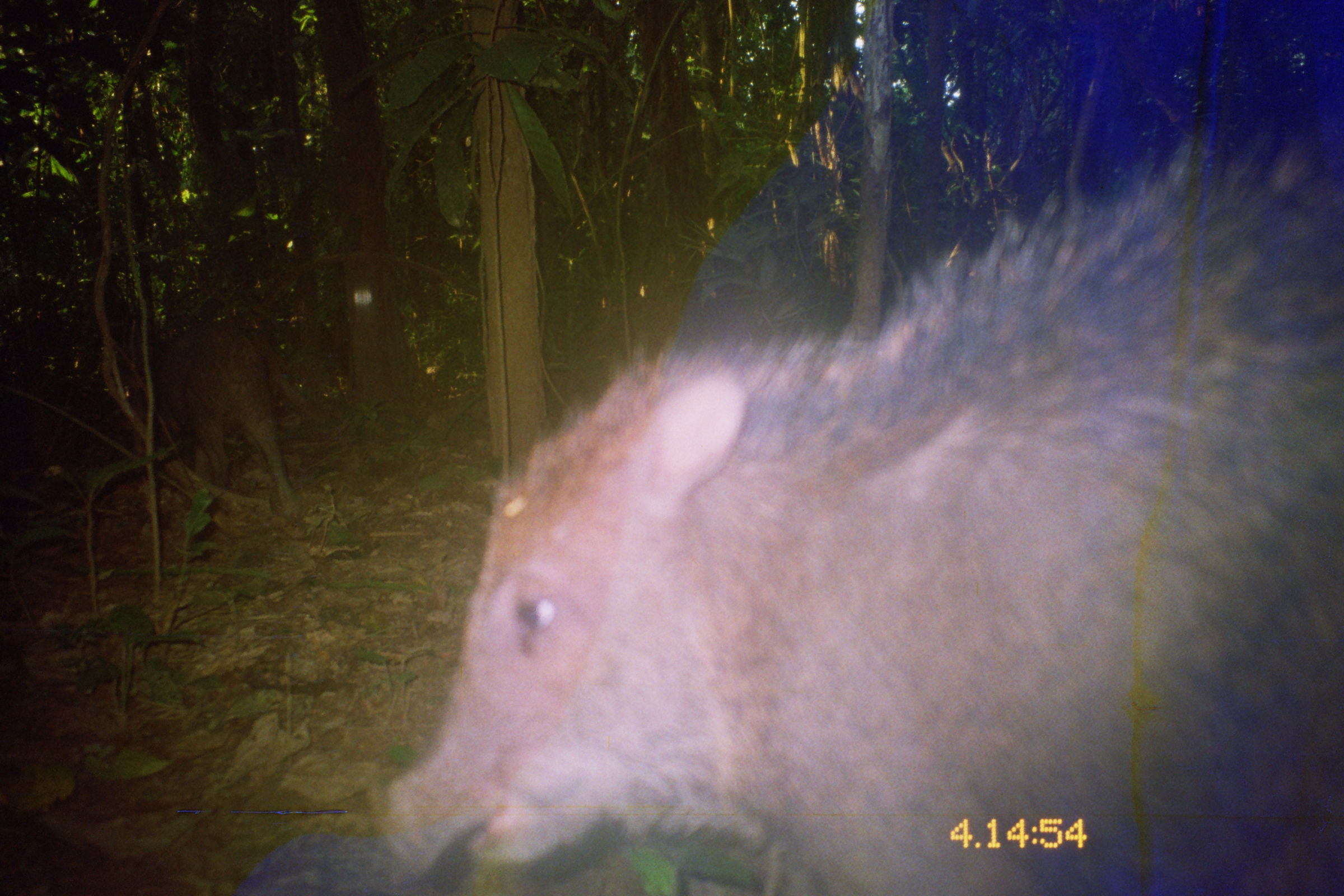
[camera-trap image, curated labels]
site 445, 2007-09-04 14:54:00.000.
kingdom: Animalia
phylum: Chordata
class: Mammalia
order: Artiodactyla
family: Tayassuidae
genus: Tayassu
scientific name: Tayassu pecari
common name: white-lipped peccary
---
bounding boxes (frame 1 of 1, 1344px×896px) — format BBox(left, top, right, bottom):
tayassu pecari: BBox(371, 126, 1344, 896); BBox(152, 315, 302, 519)